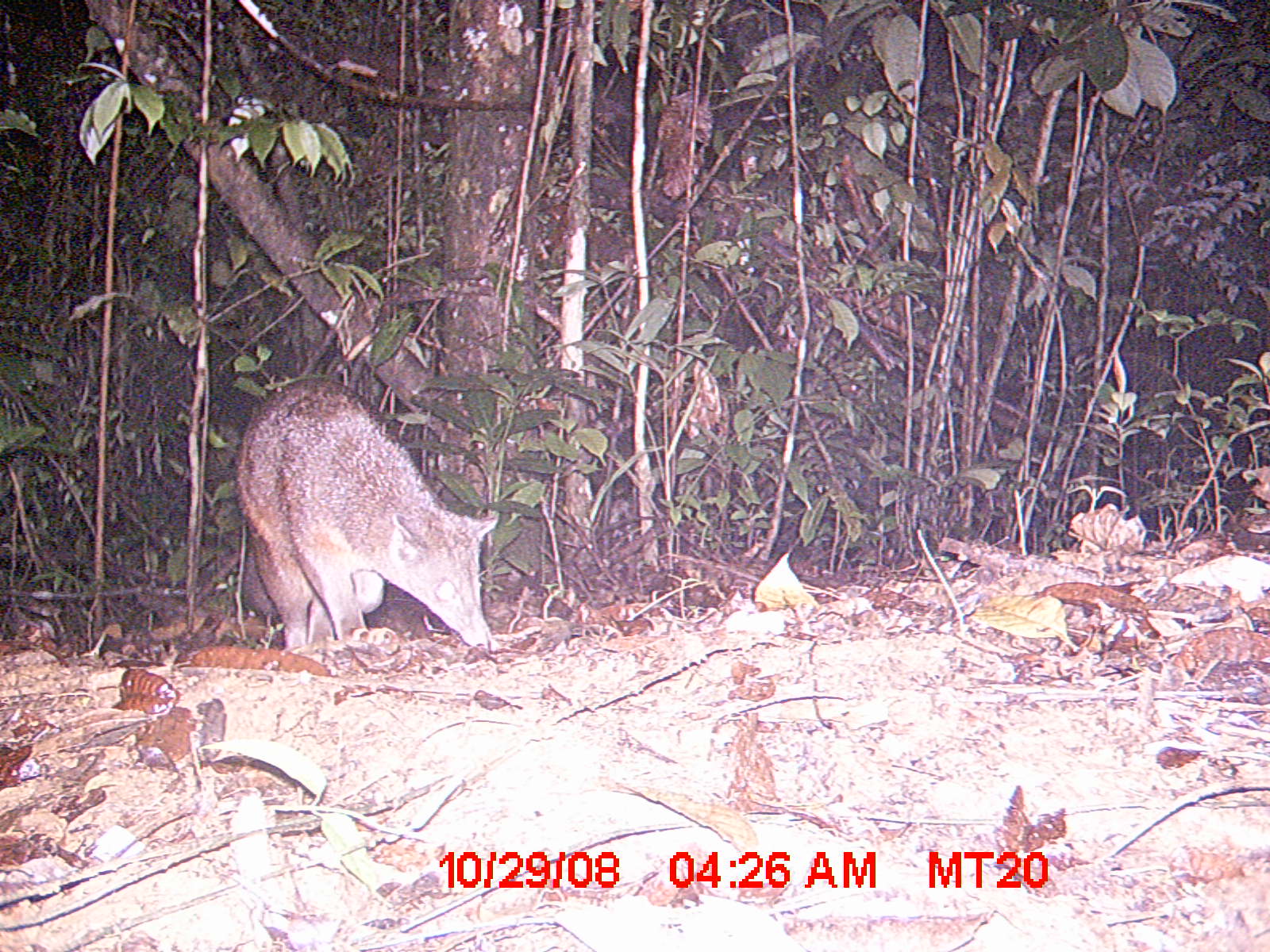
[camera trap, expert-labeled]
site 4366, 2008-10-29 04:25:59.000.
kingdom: Animalia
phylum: Chordata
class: Mammalia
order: Carnivora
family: Eupleridae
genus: Eupleres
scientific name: Eupleres goudotii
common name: falanouc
Eupleres goudotii (falanouc), count 1.